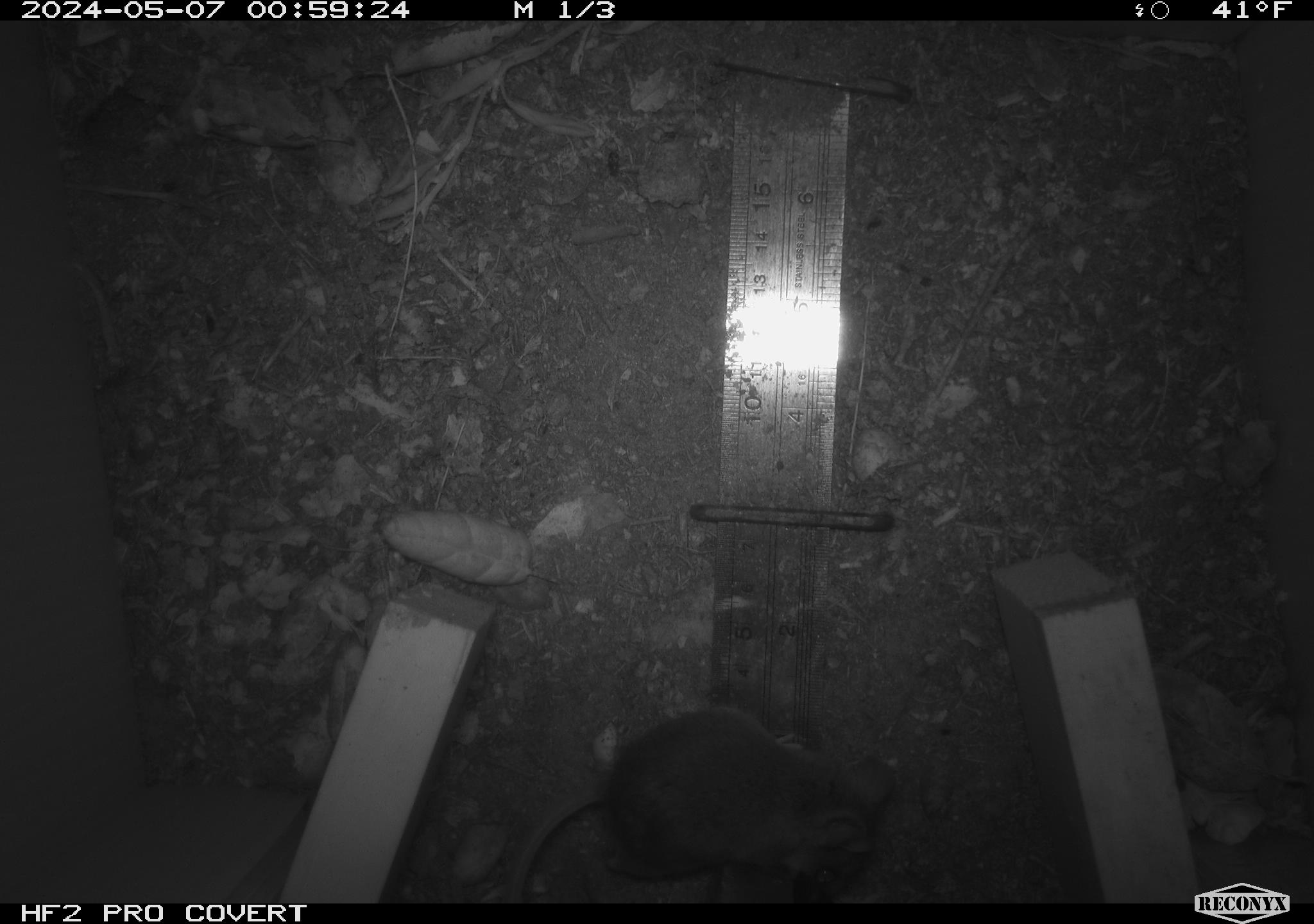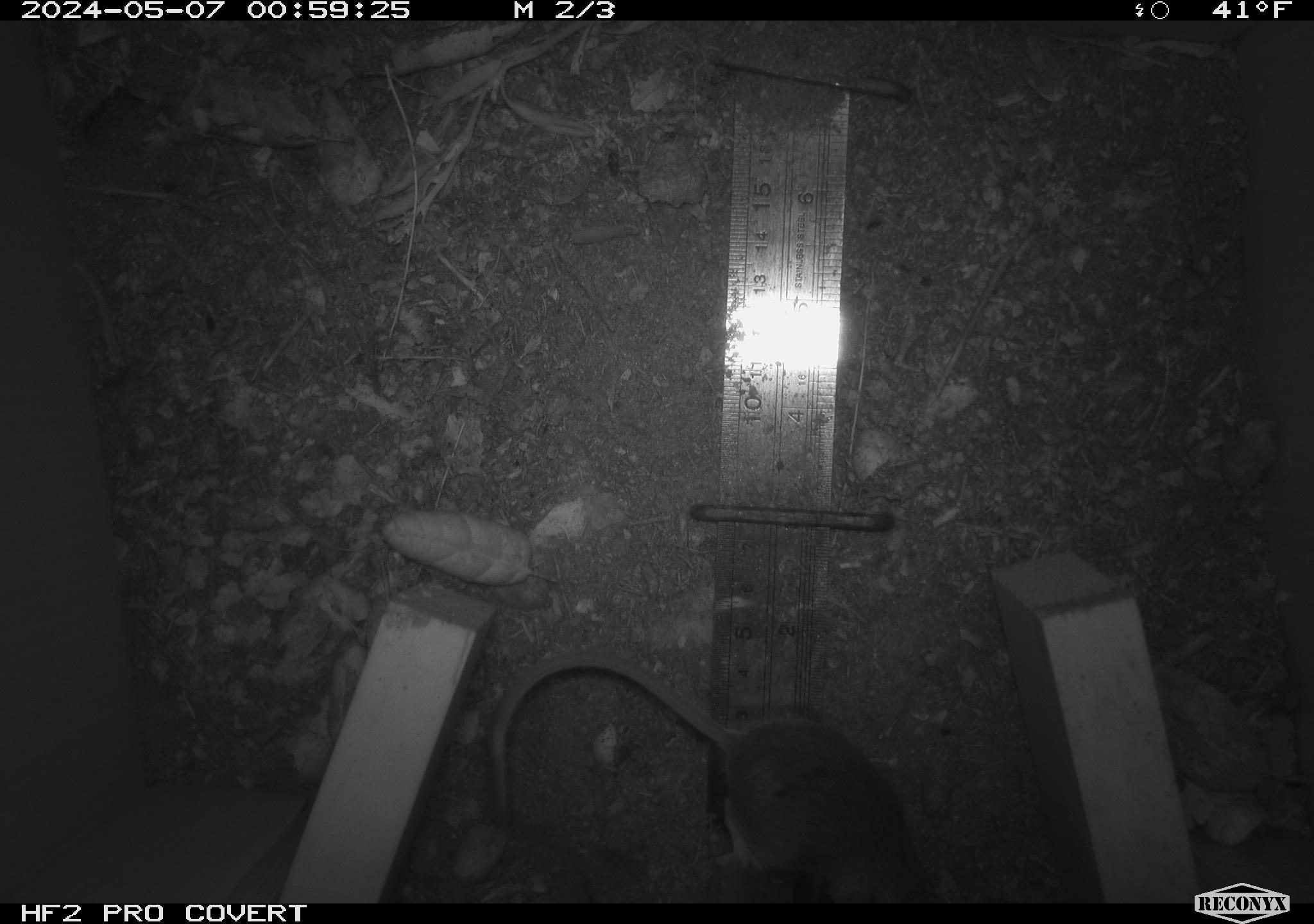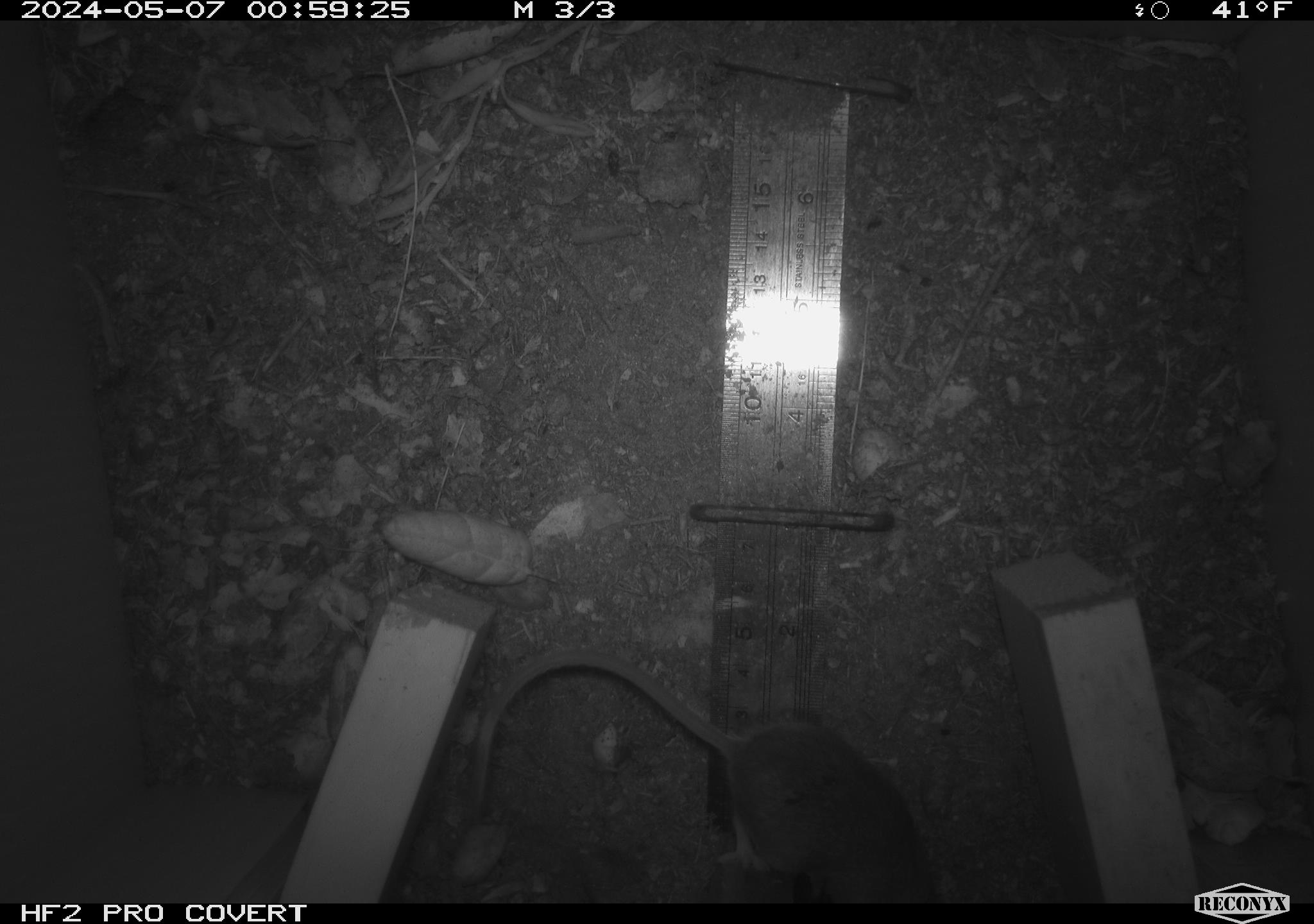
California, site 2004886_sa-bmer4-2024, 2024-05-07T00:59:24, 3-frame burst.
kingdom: Animalia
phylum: Chordata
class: Mammalia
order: Rodentia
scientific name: Rodentia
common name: mouse species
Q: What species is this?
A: Mouse species (Rodentia).